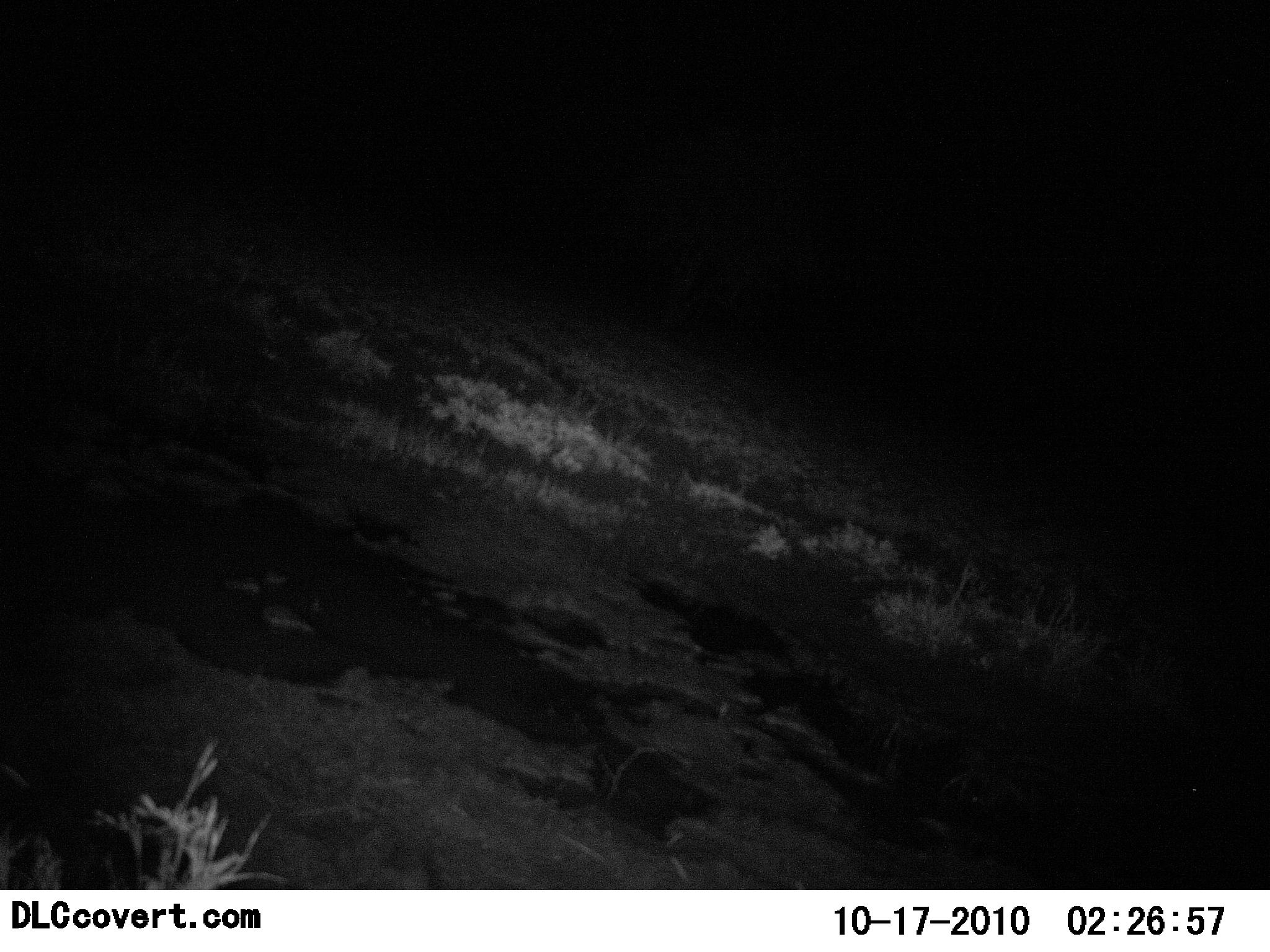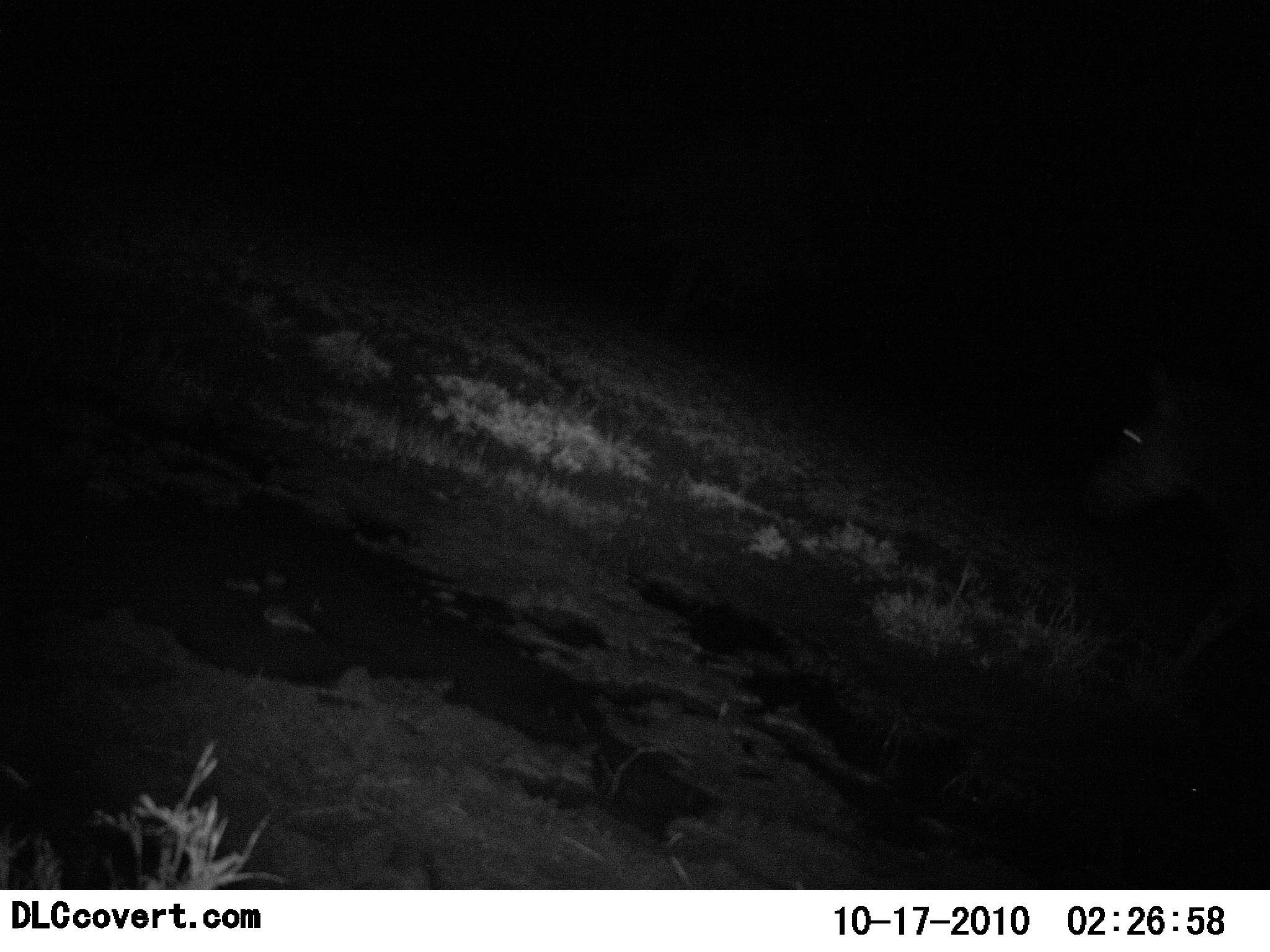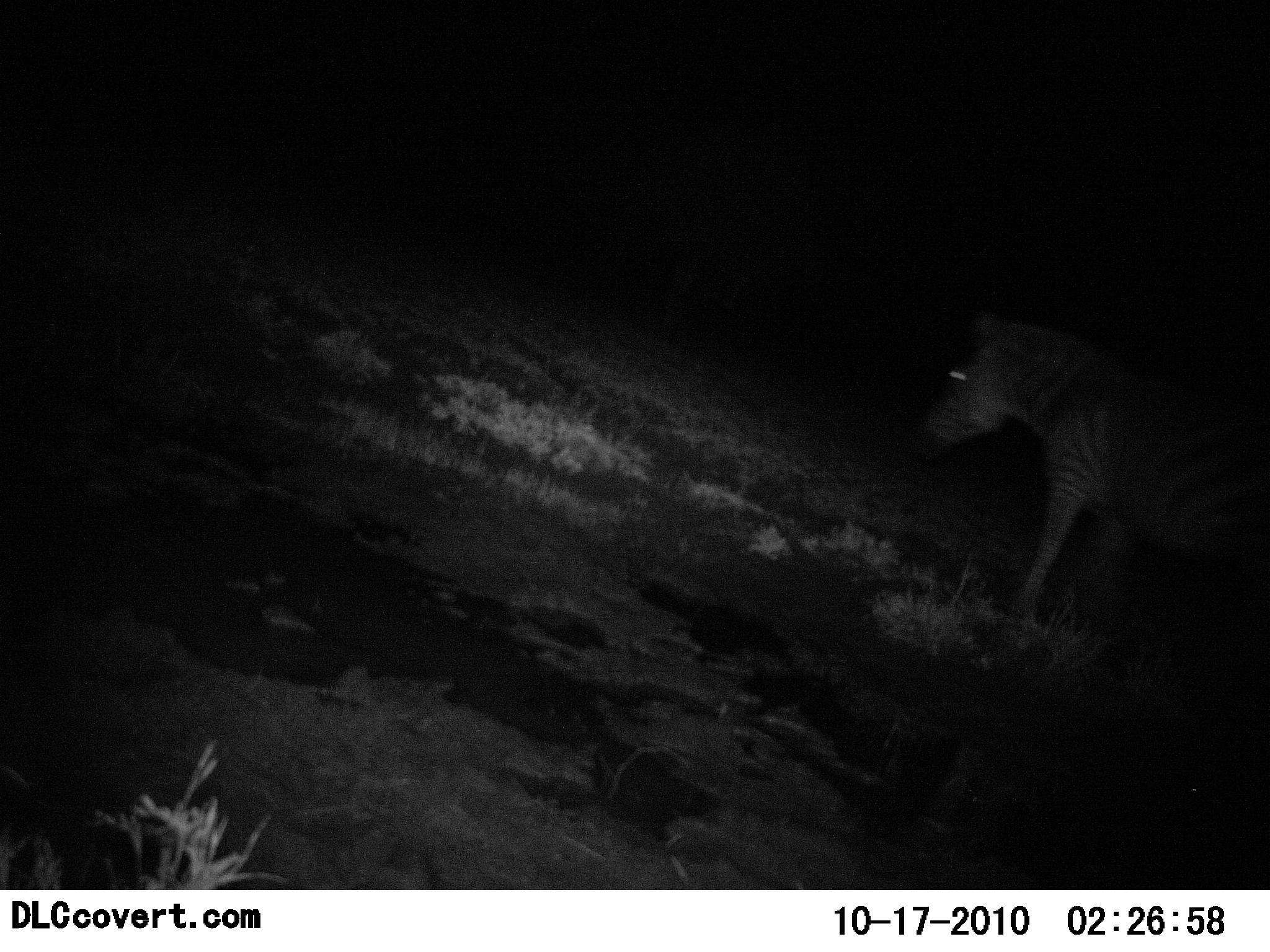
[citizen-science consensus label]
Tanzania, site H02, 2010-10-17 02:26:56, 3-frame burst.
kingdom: Animalia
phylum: Chordata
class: Mammalia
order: Perissodactyla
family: Equidae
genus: Equus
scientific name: Equus quagga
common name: plains zebra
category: zebra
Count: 1.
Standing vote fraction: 0%.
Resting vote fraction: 6%.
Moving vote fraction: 94%.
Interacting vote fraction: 0%.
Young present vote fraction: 0%.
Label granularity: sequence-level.